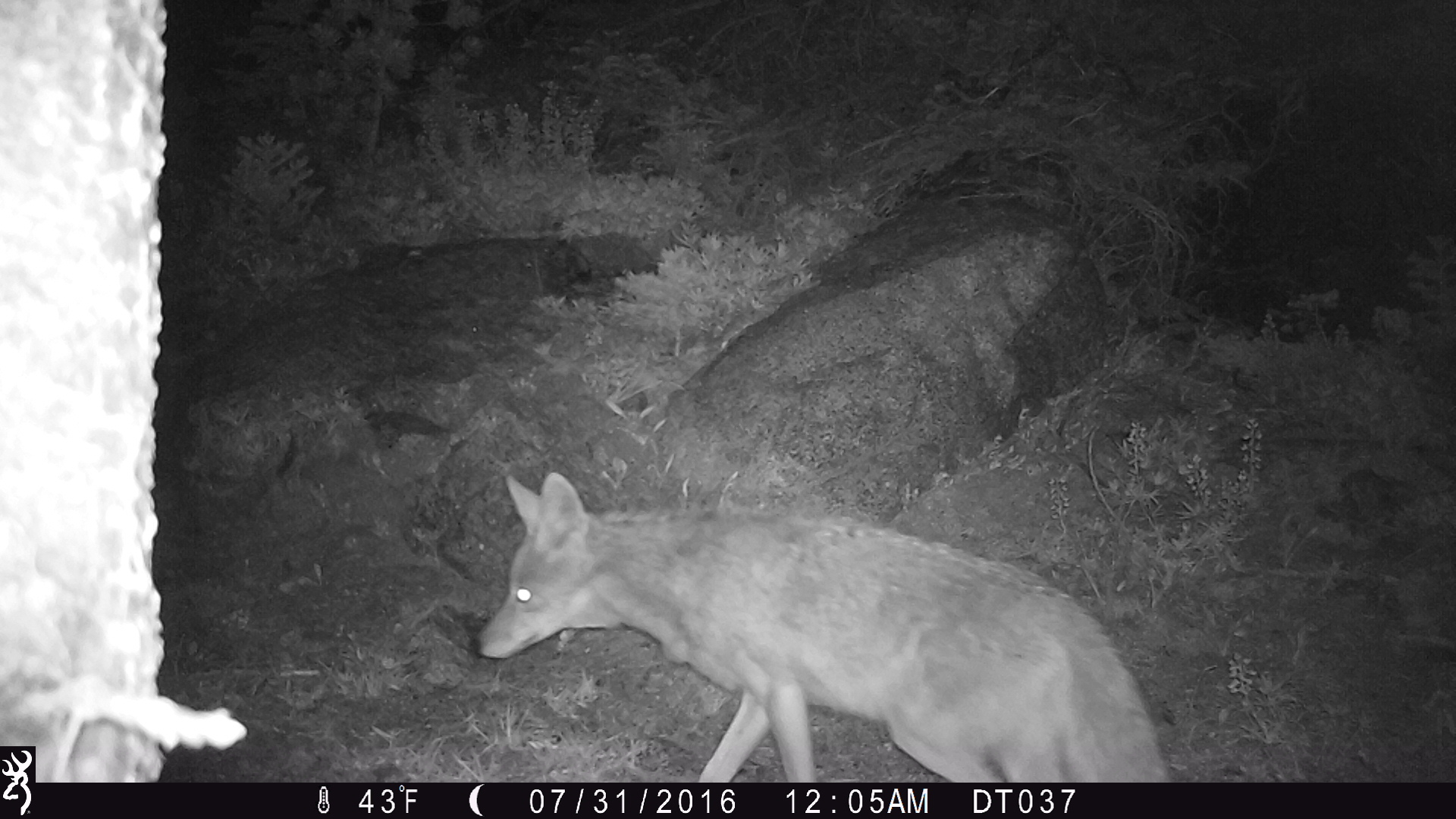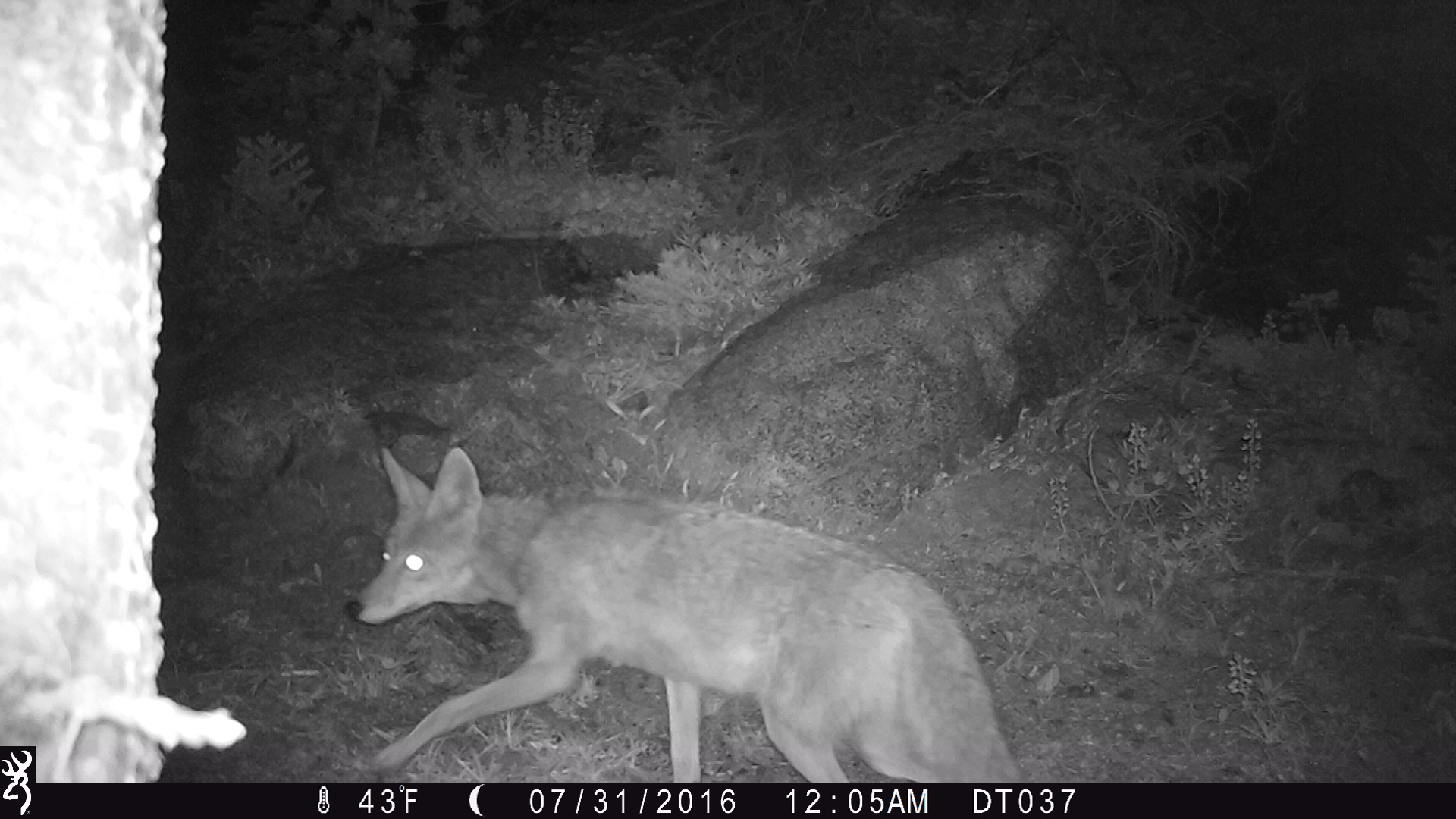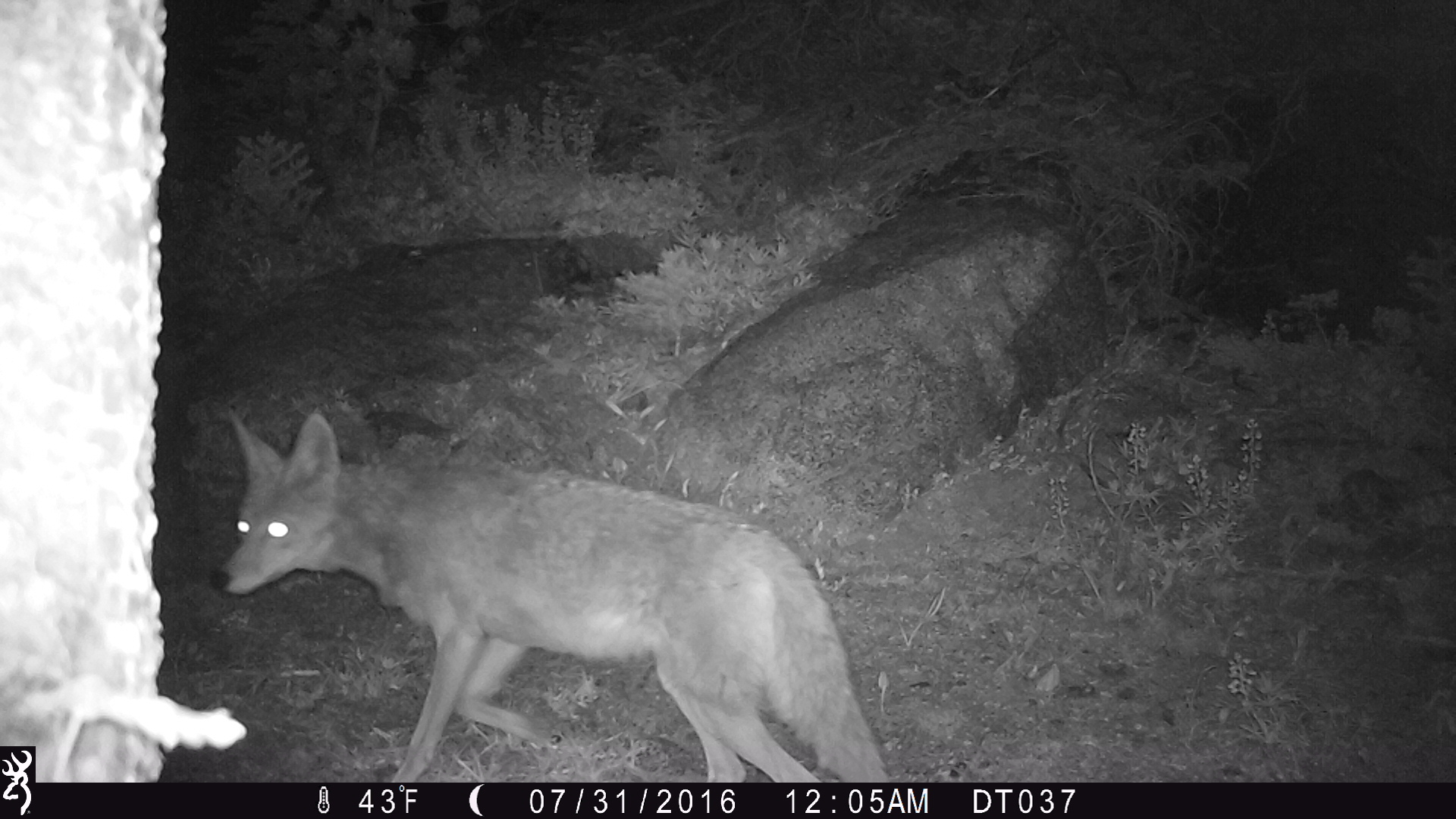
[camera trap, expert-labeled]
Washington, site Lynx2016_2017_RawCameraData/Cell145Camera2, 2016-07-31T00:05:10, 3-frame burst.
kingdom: Animalia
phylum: Chordata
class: Mammalia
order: Carnivora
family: Canidae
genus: Canis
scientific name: Canis latrans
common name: coyote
Canis latrans (coyote). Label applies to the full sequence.